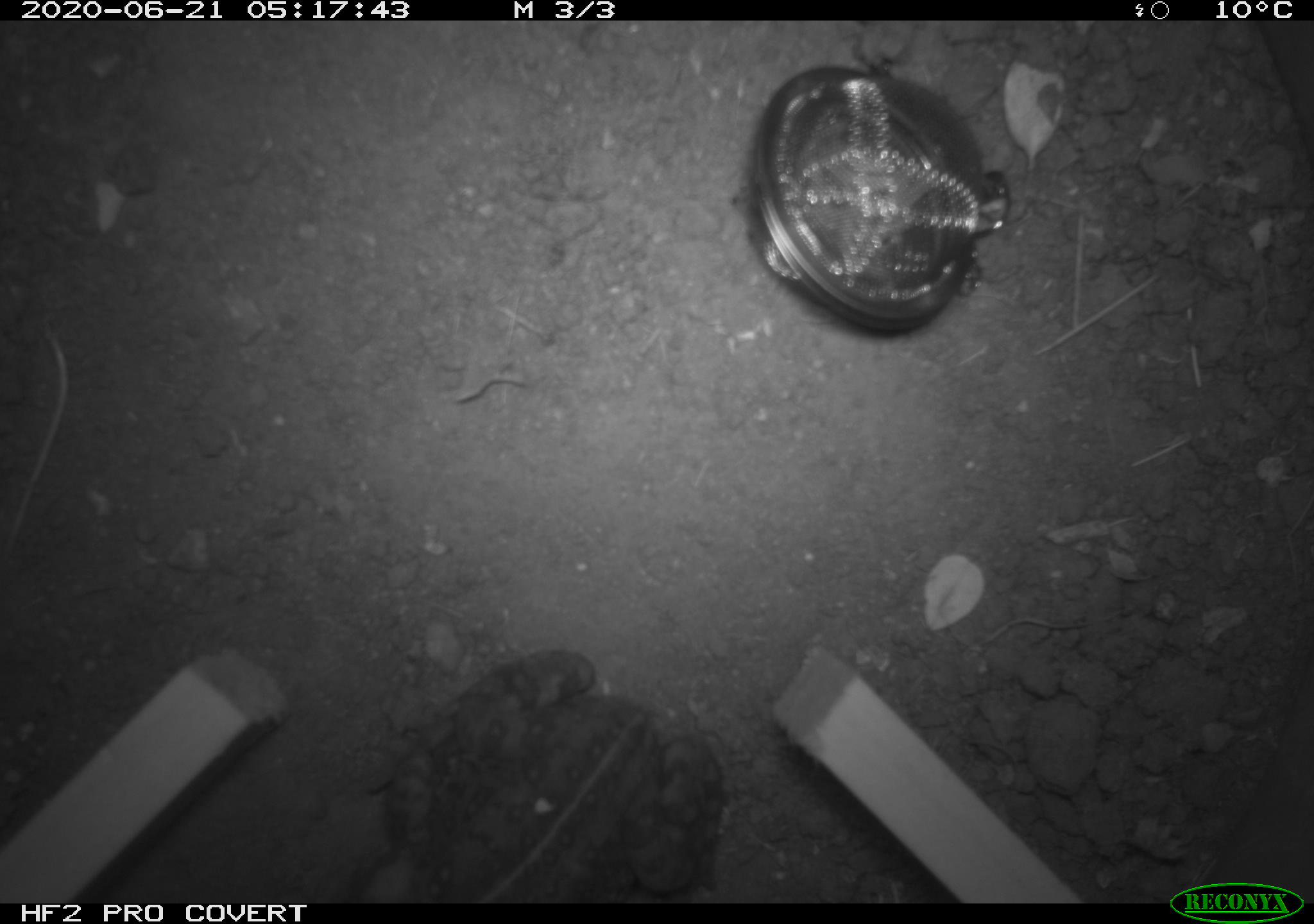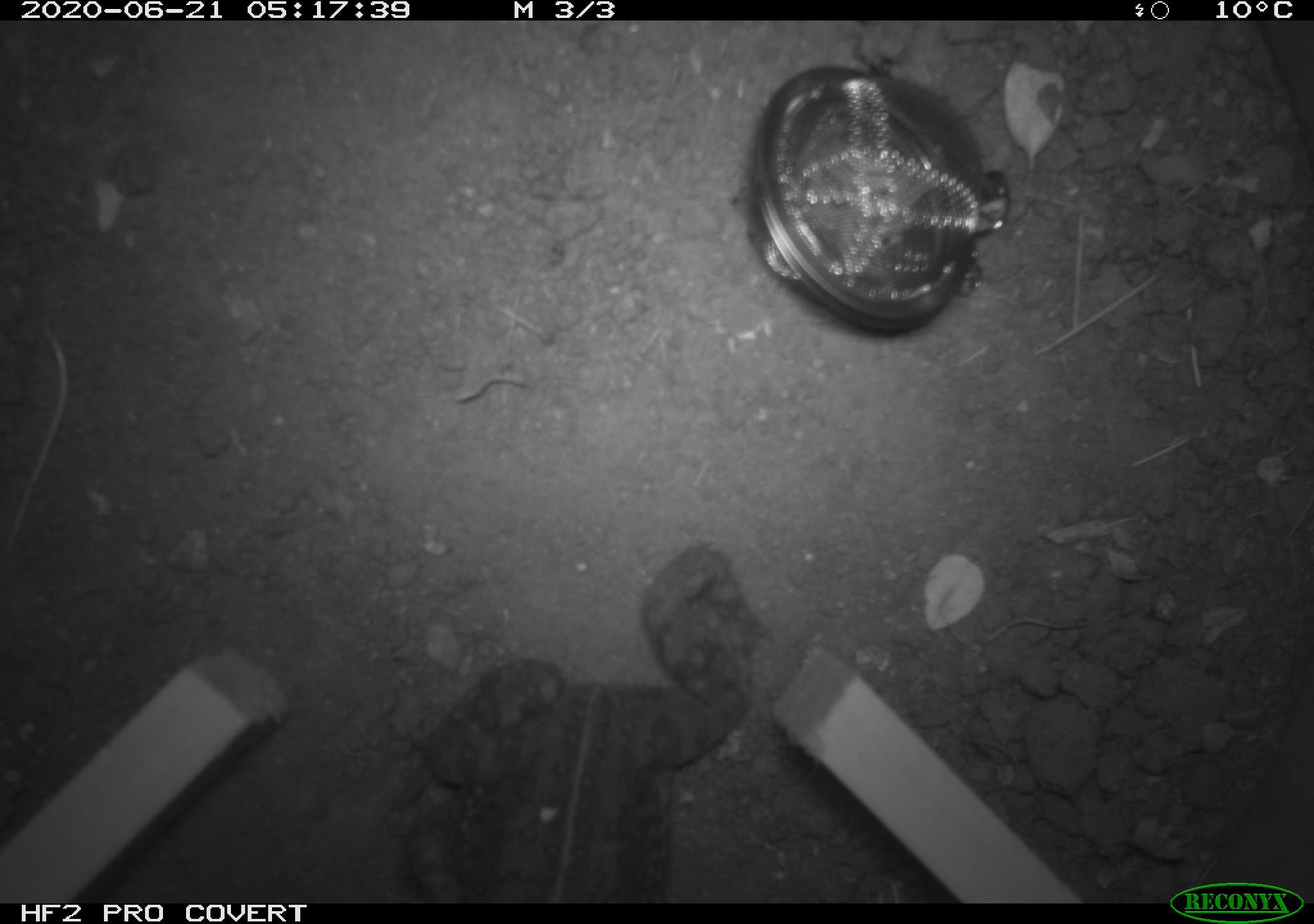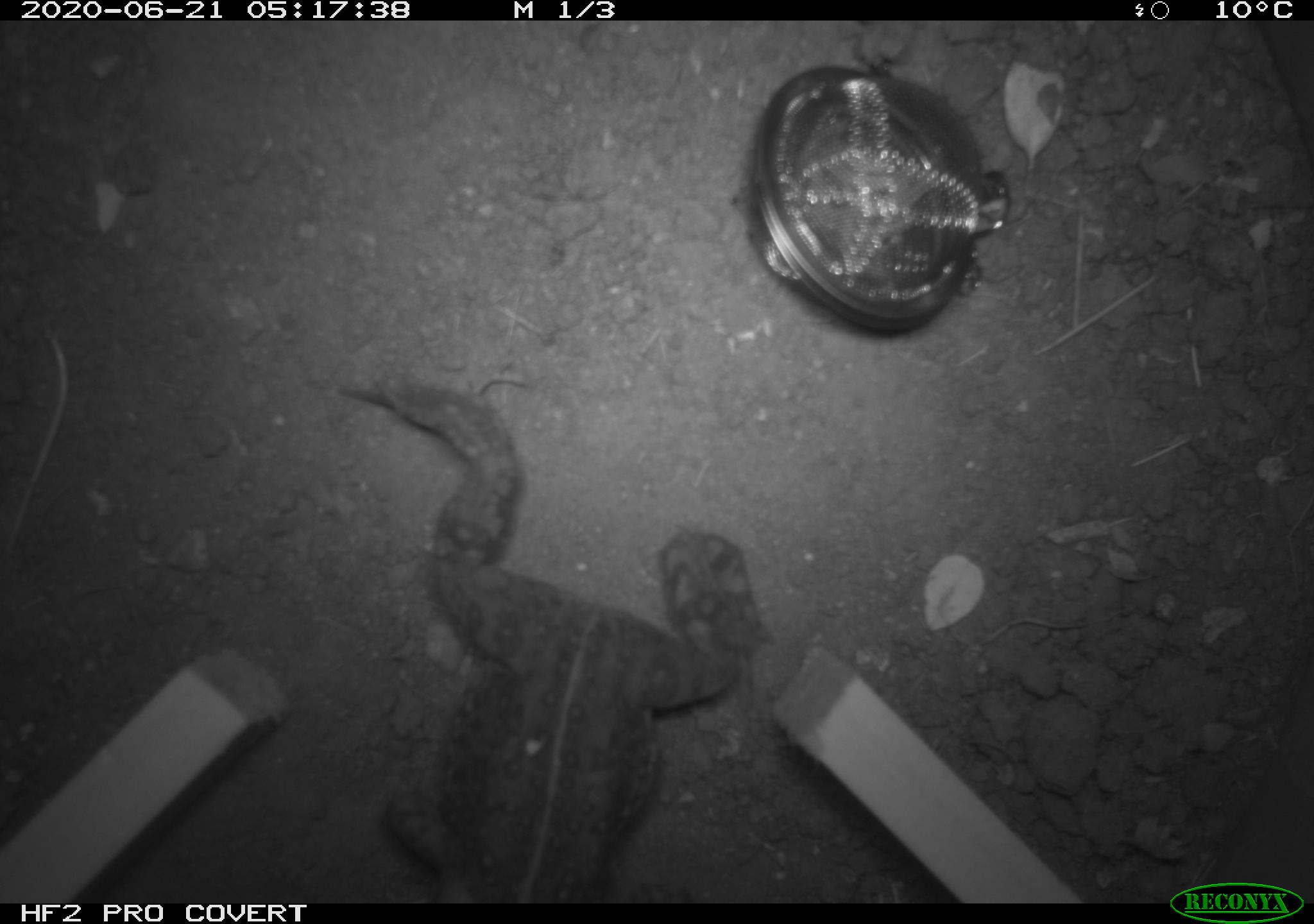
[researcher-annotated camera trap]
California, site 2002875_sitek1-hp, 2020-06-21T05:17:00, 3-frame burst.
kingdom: Animalia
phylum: Chordata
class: Amphibia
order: Anura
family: Bufonidae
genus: Anaxyrus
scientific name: Anaxyrus boreas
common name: western toad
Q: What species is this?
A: Western toad (Anaxyrus boreas).